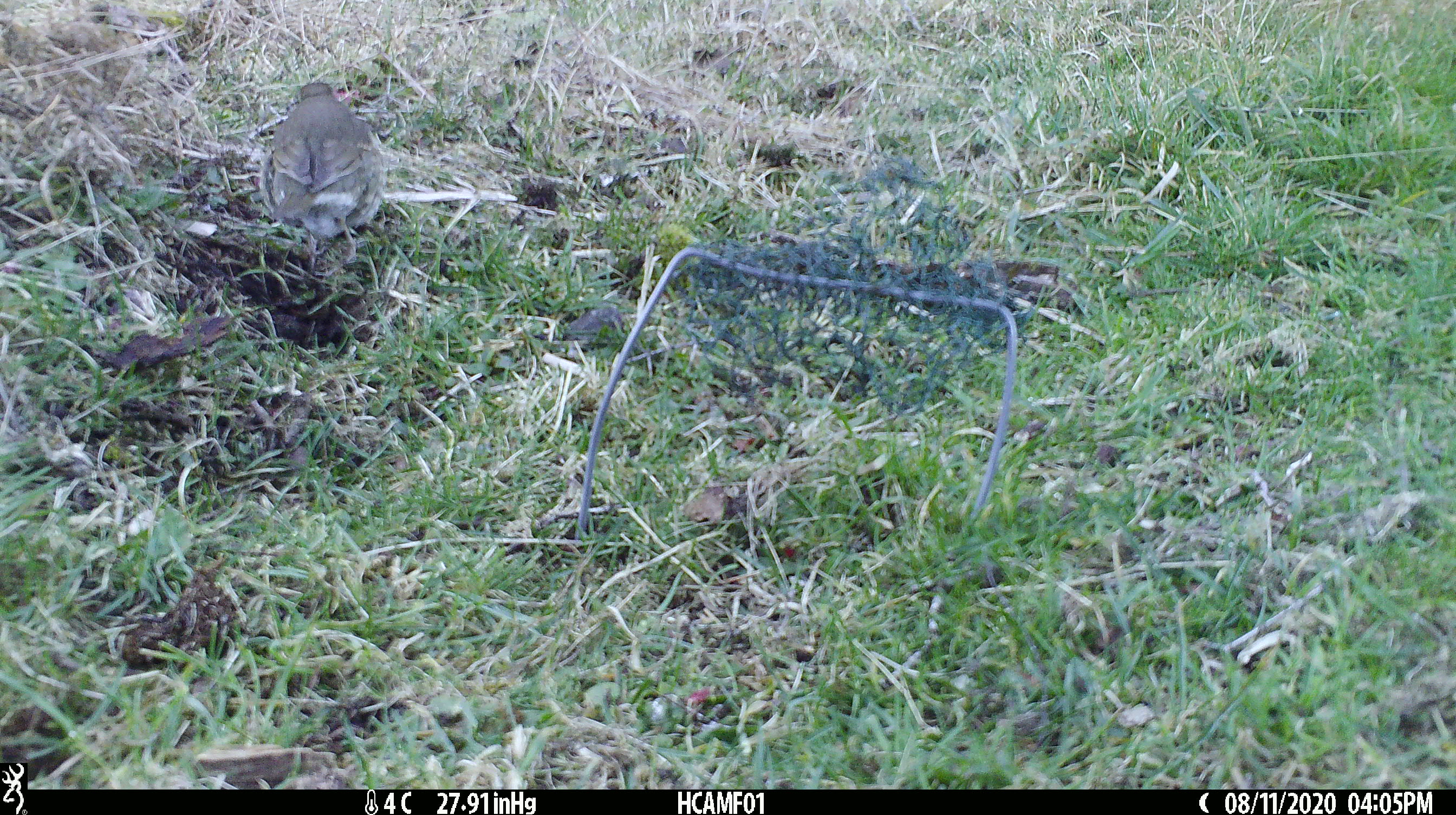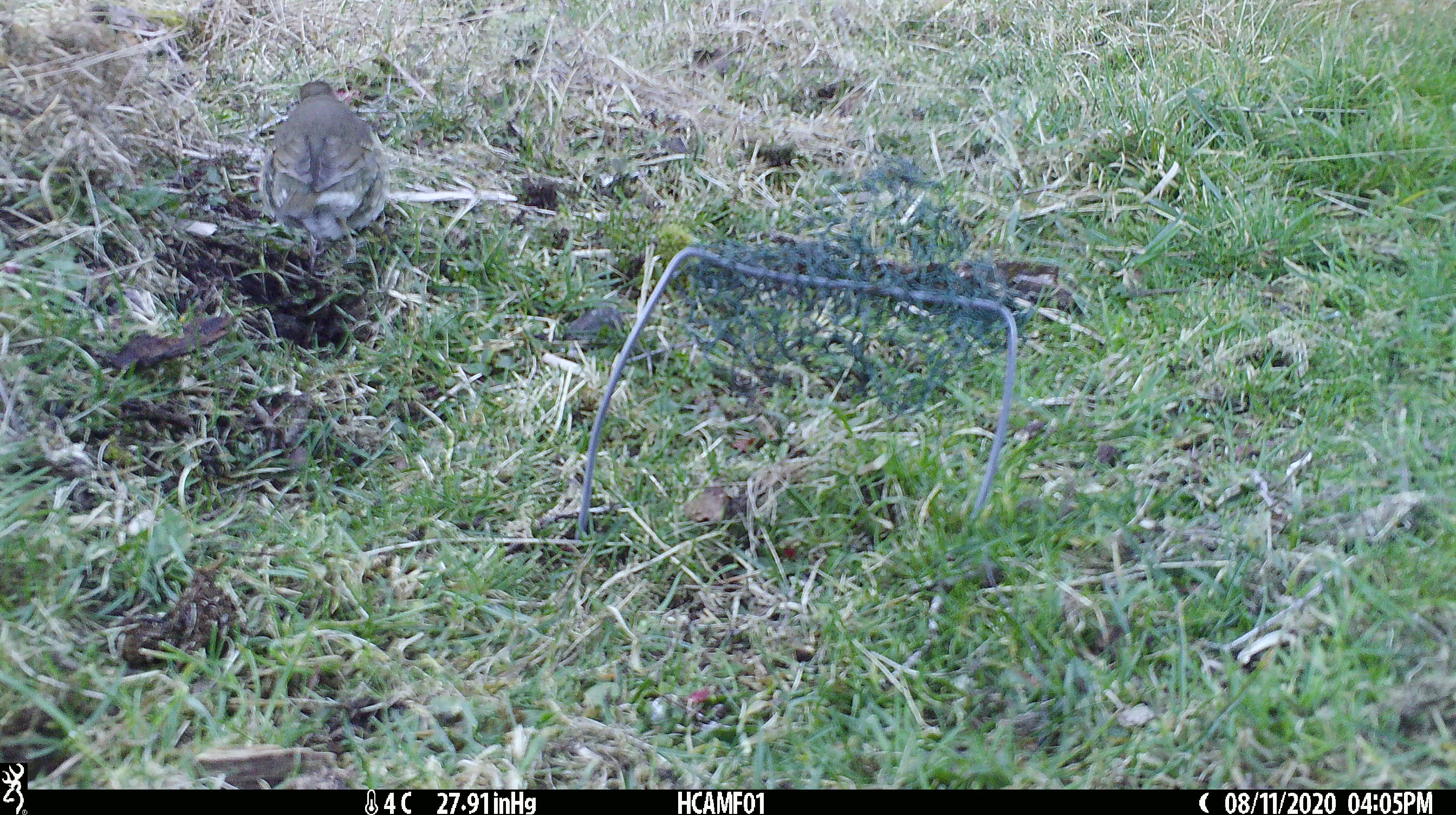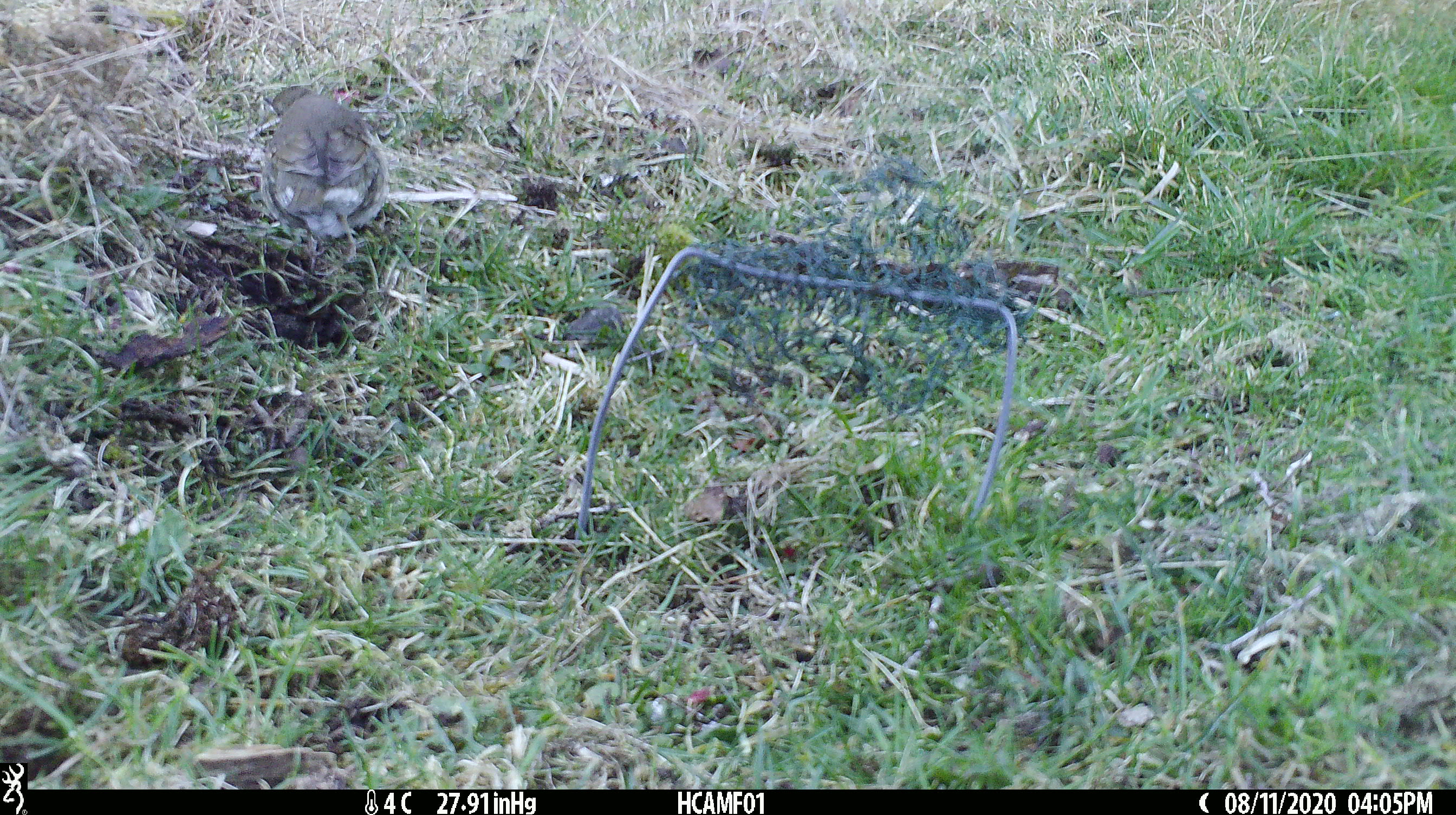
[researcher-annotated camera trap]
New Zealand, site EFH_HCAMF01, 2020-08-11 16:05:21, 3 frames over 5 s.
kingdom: Animalia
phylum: Chordata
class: Aves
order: Passeriformes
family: Turdidae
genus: Turdus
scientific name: Turdus philomelos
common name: song thrush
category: thrush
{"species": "thrush (song thrush) (Turdus philomelos)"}